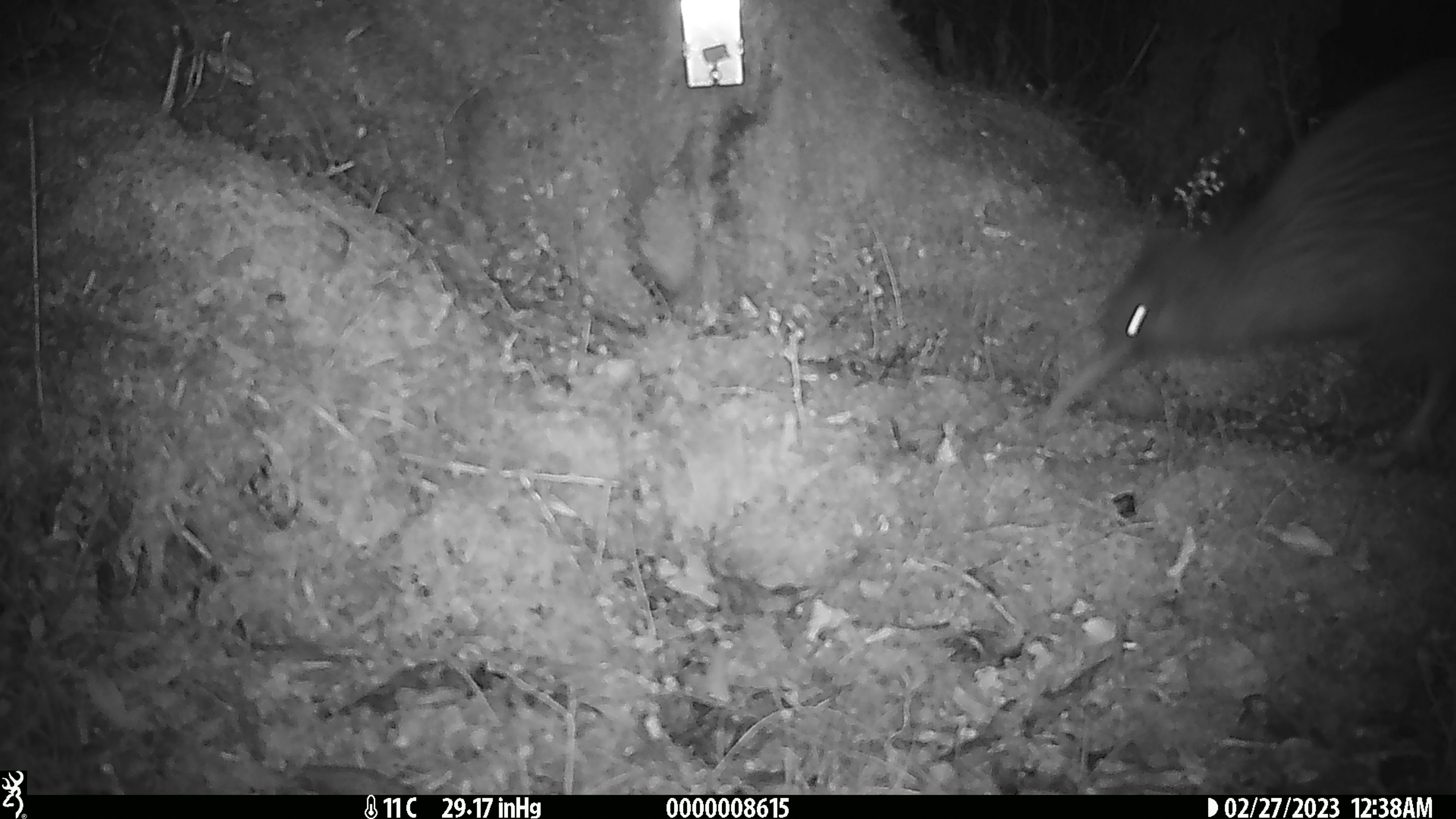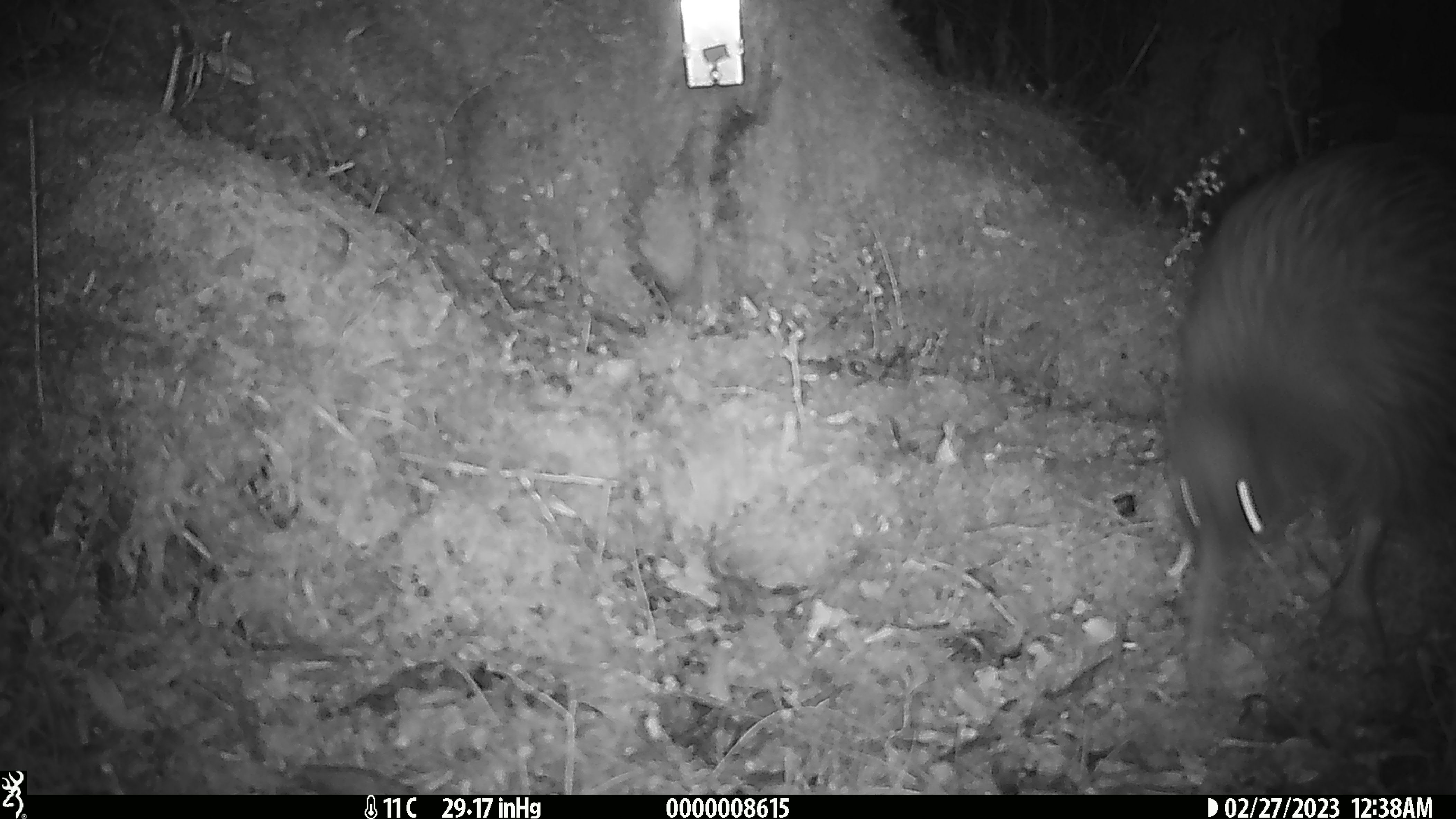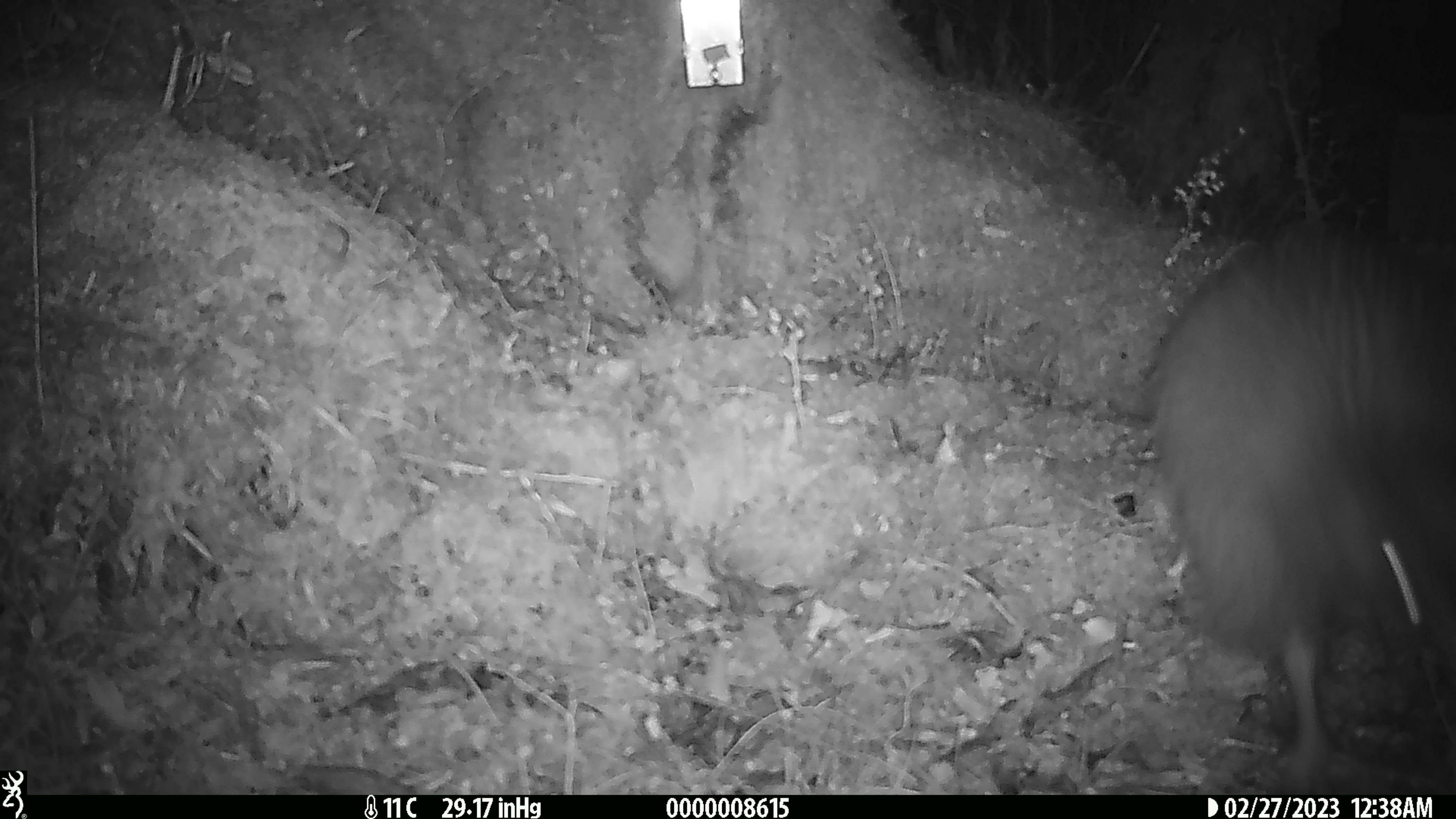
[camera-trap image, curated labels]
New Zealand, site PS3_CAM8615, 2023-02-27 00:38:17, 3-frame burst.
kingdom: Animalia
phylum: Chordata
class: Aves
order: Apterygiformes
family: Apterygidae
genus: Apteryx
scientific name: Apteryx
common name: kiwi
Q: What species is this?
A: Kiwi (Apteryx).